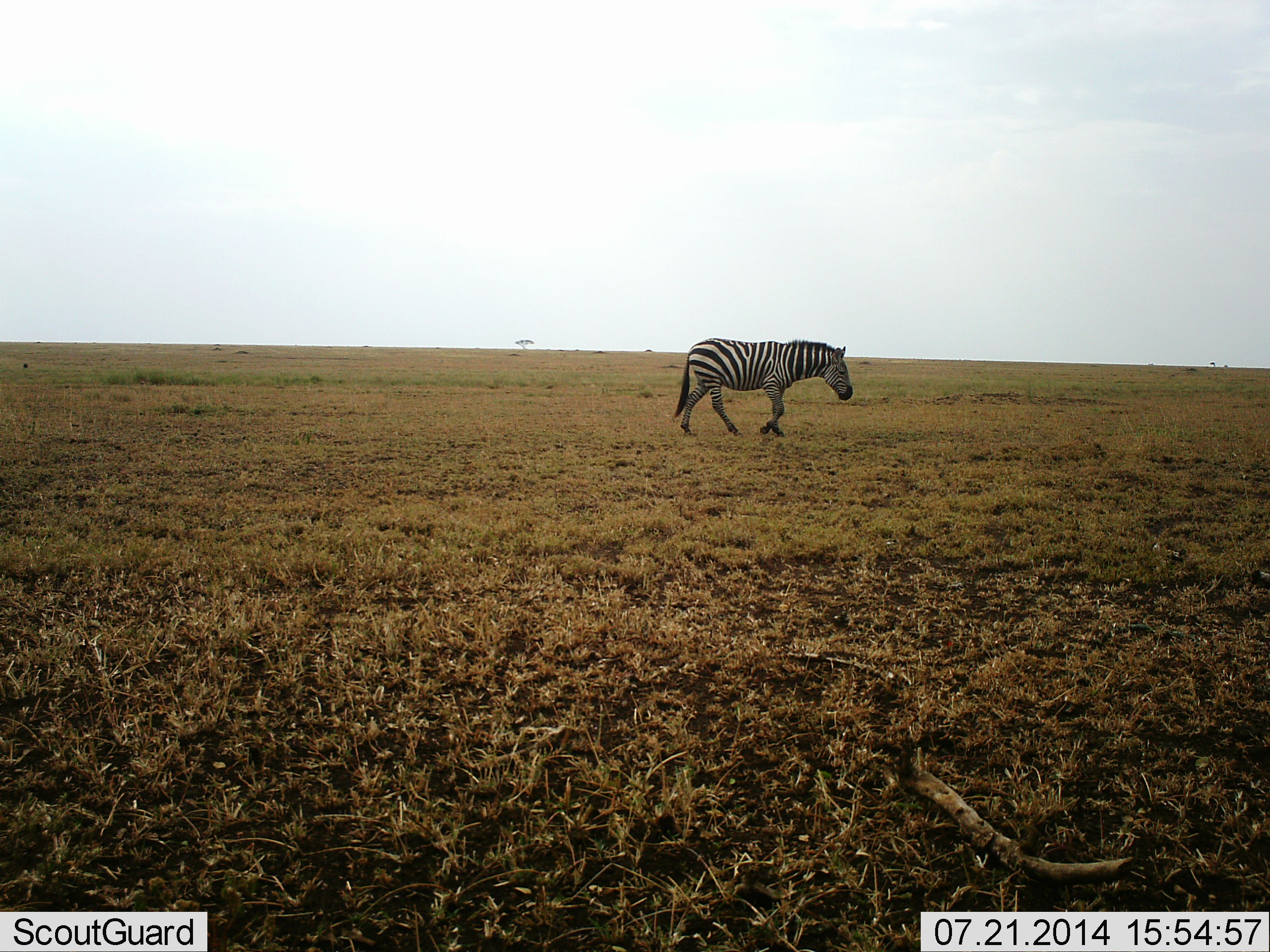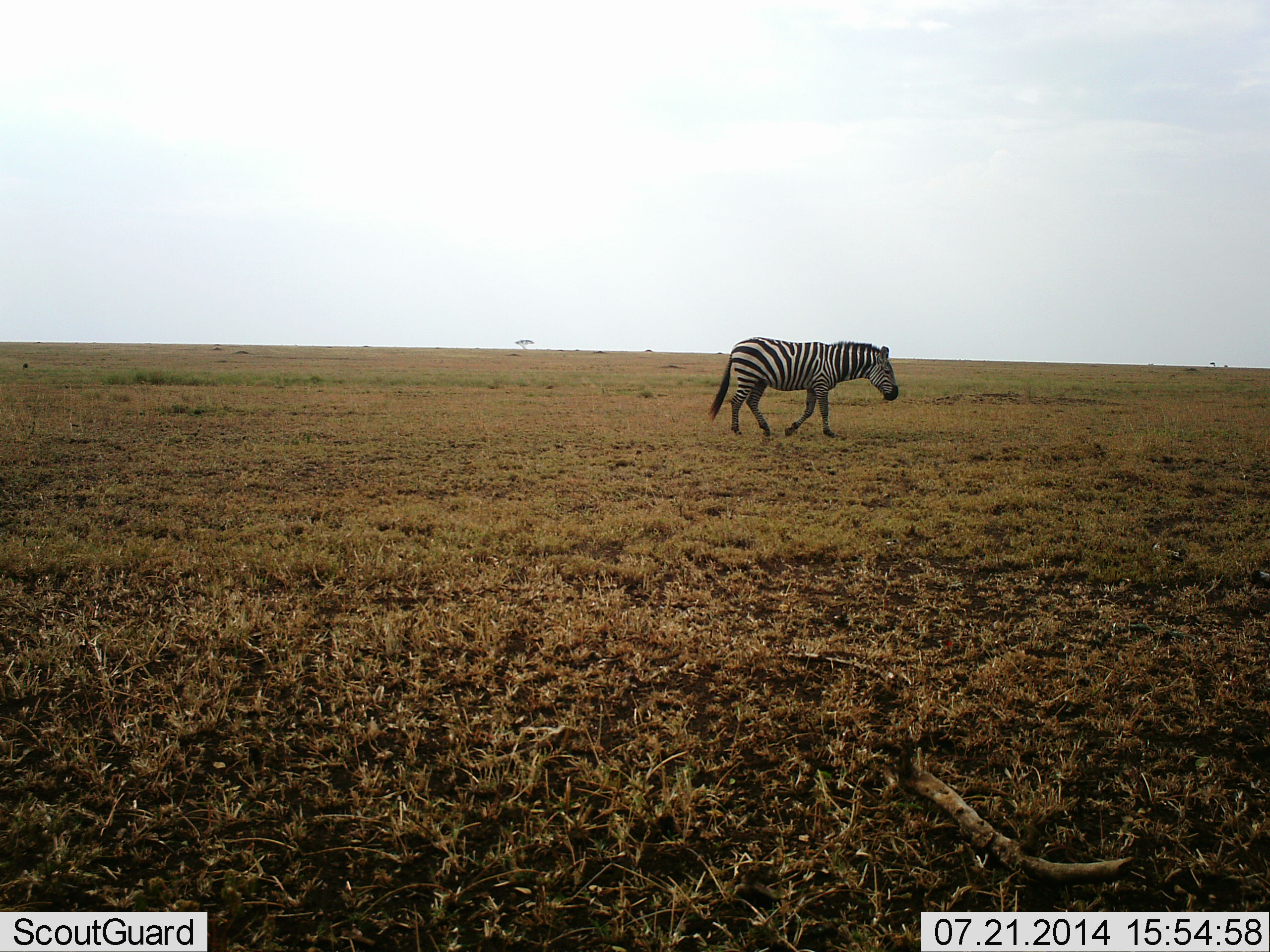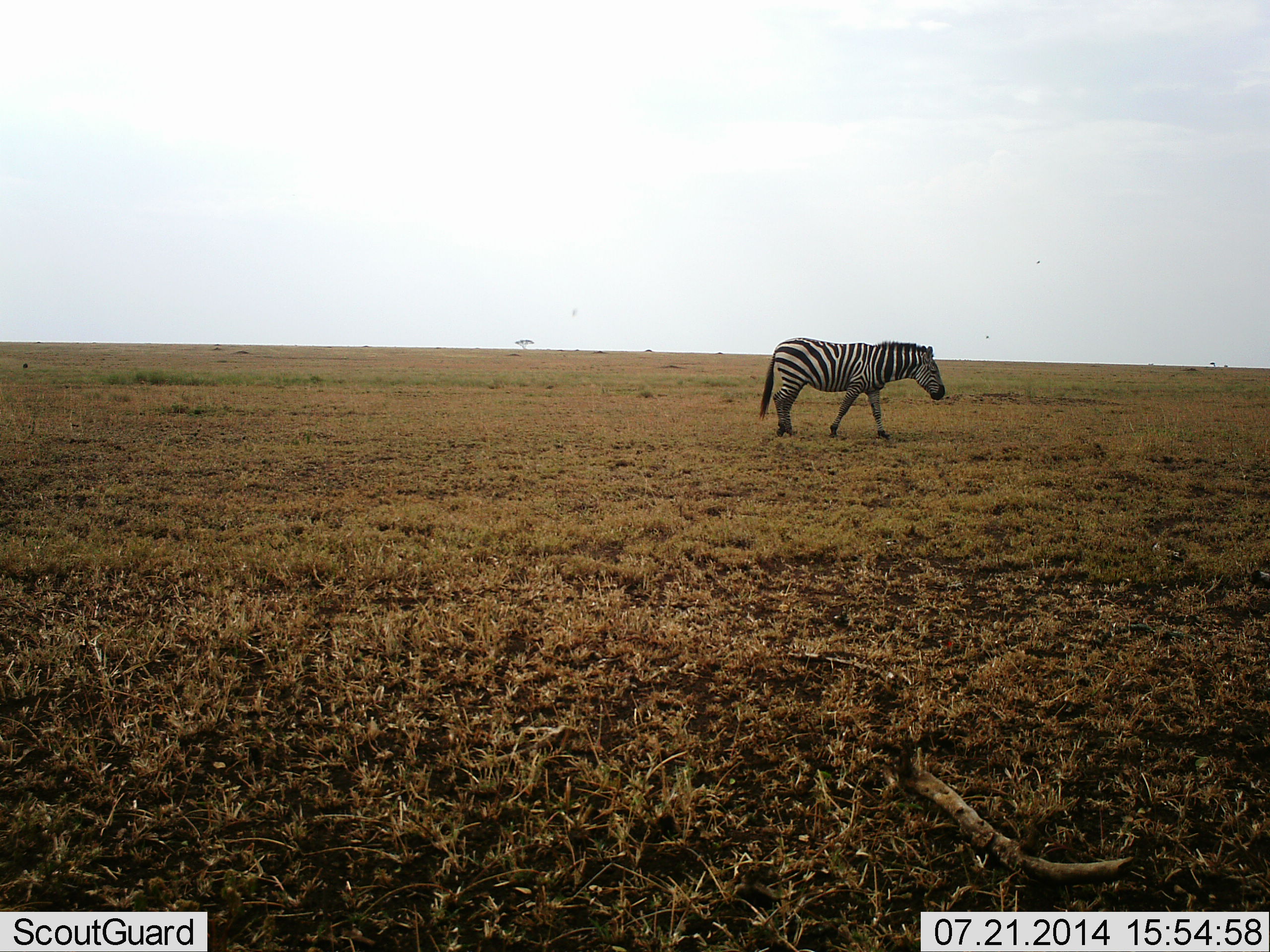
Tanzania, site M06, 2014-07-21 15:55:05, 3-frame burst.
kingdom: Animalia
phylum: Chordata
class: Mammalia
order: Perissodactyla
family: Equidae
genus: Equus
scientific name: Equus quagga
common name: plains zebra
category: zebra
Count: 1.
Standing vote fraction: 0%.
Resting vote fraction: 0%.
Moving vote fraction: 100%.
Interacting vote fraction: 0%.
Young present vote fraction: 0%.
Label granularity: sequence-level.